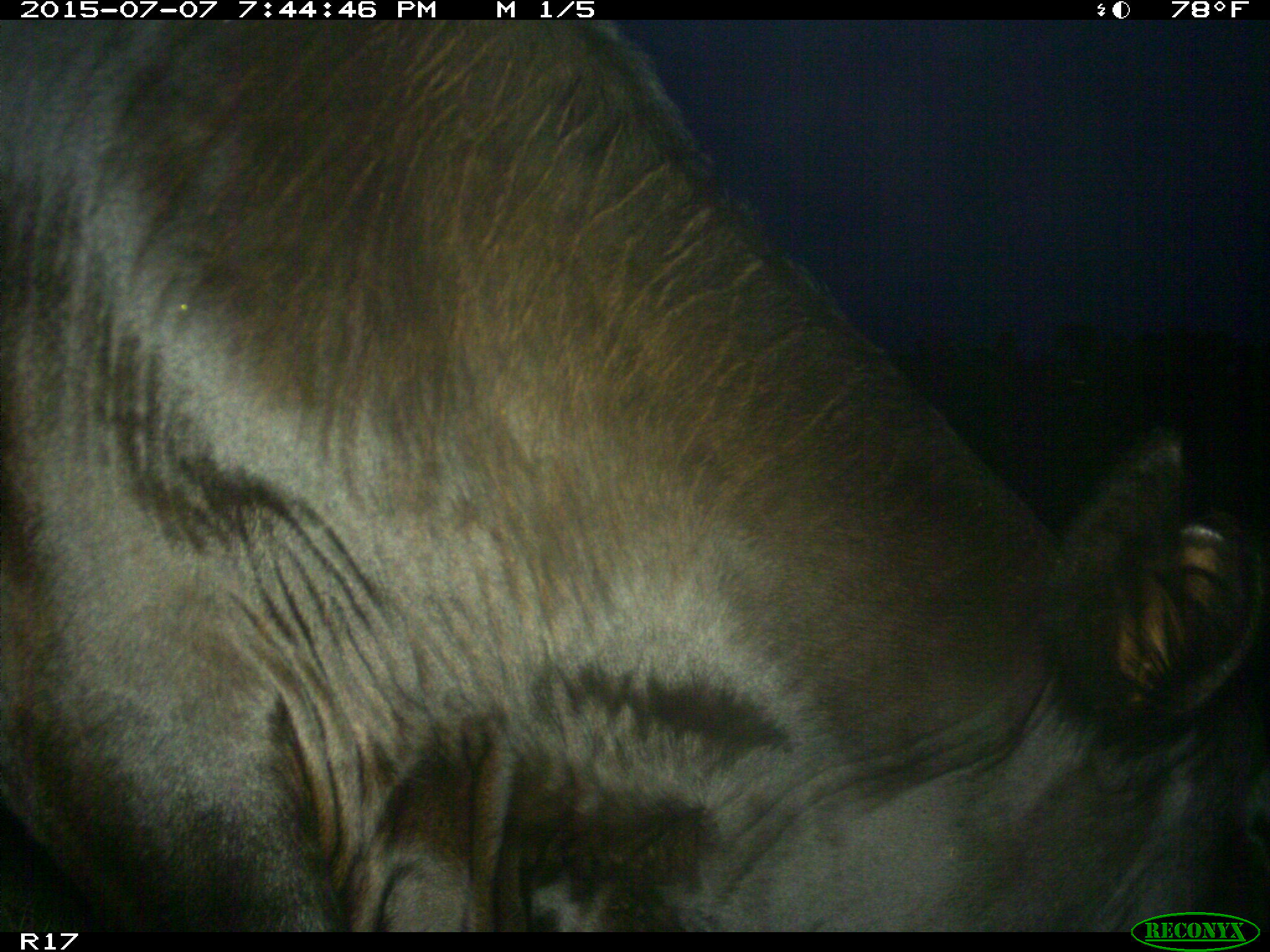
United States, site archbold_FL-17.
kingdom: Animalia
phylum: Chordata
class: Mammalia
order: Artiodactyla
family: Bovidae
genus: Bos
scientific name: Bos taurus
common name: domestic cow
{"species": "Bos taurus (domestic cow)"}